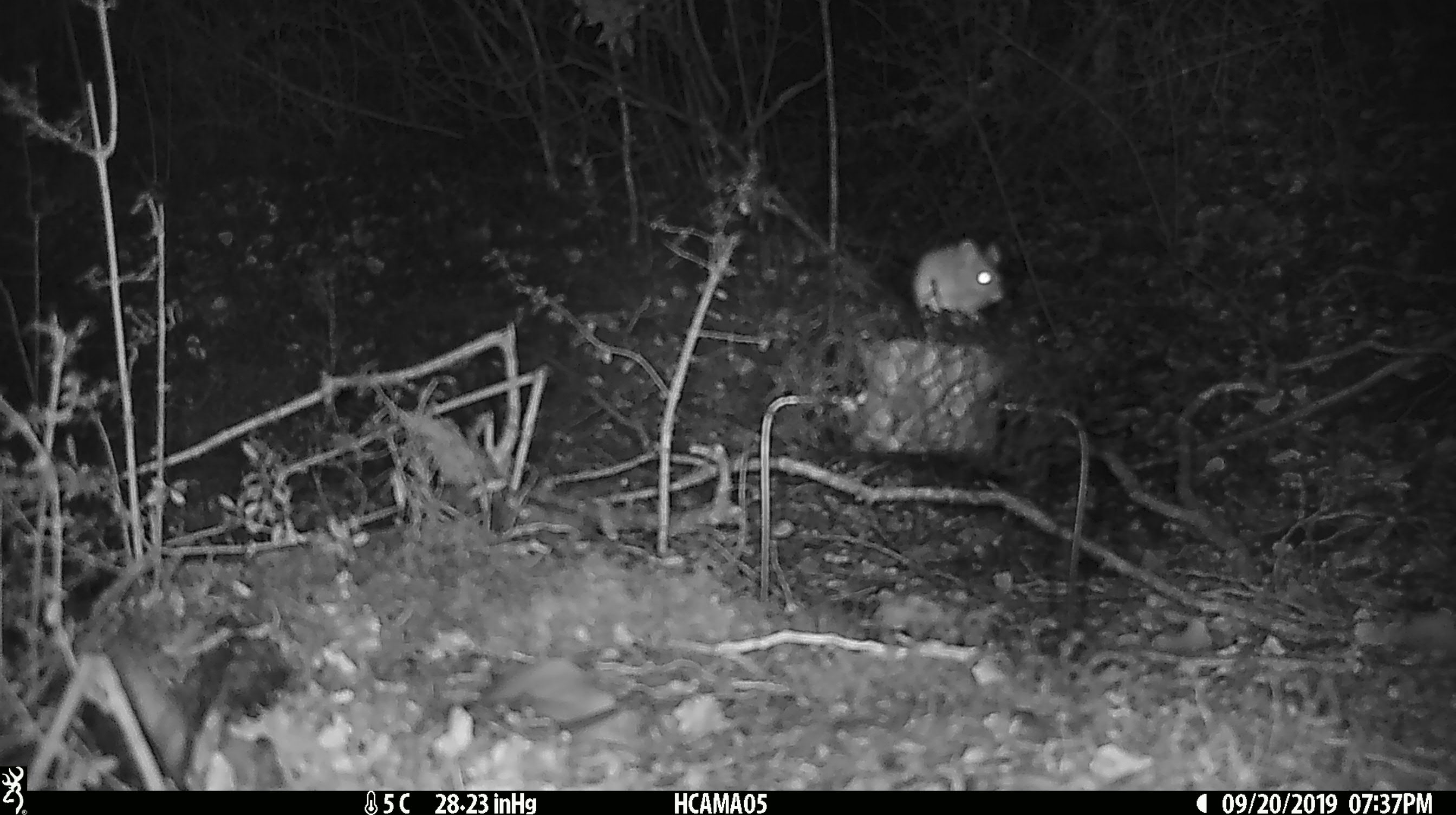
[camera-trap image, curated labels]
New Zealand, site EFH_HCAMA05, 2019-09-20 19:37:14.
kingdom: Animalia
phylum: Chordata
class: Mammalia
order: Rodentia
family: Muridae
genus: Mus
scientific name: Mus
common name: mouse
Mouse (Mus).